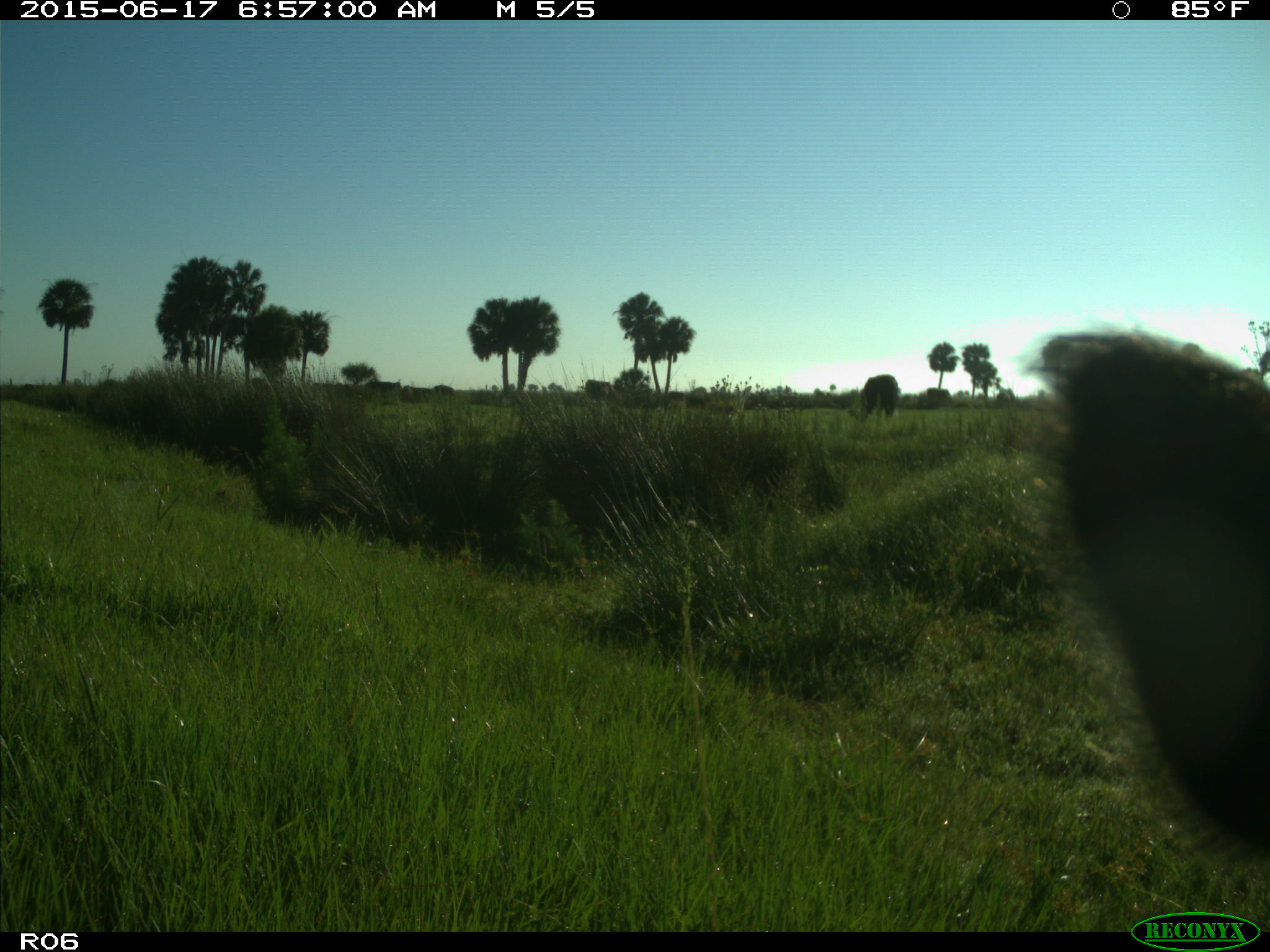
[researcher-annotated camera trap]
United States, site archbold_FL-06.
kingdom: Animalia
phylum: Chordata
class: Mammalia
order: Artiodactyla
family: Bovidae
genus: Bos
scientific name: Bos taurus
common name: domestic cow